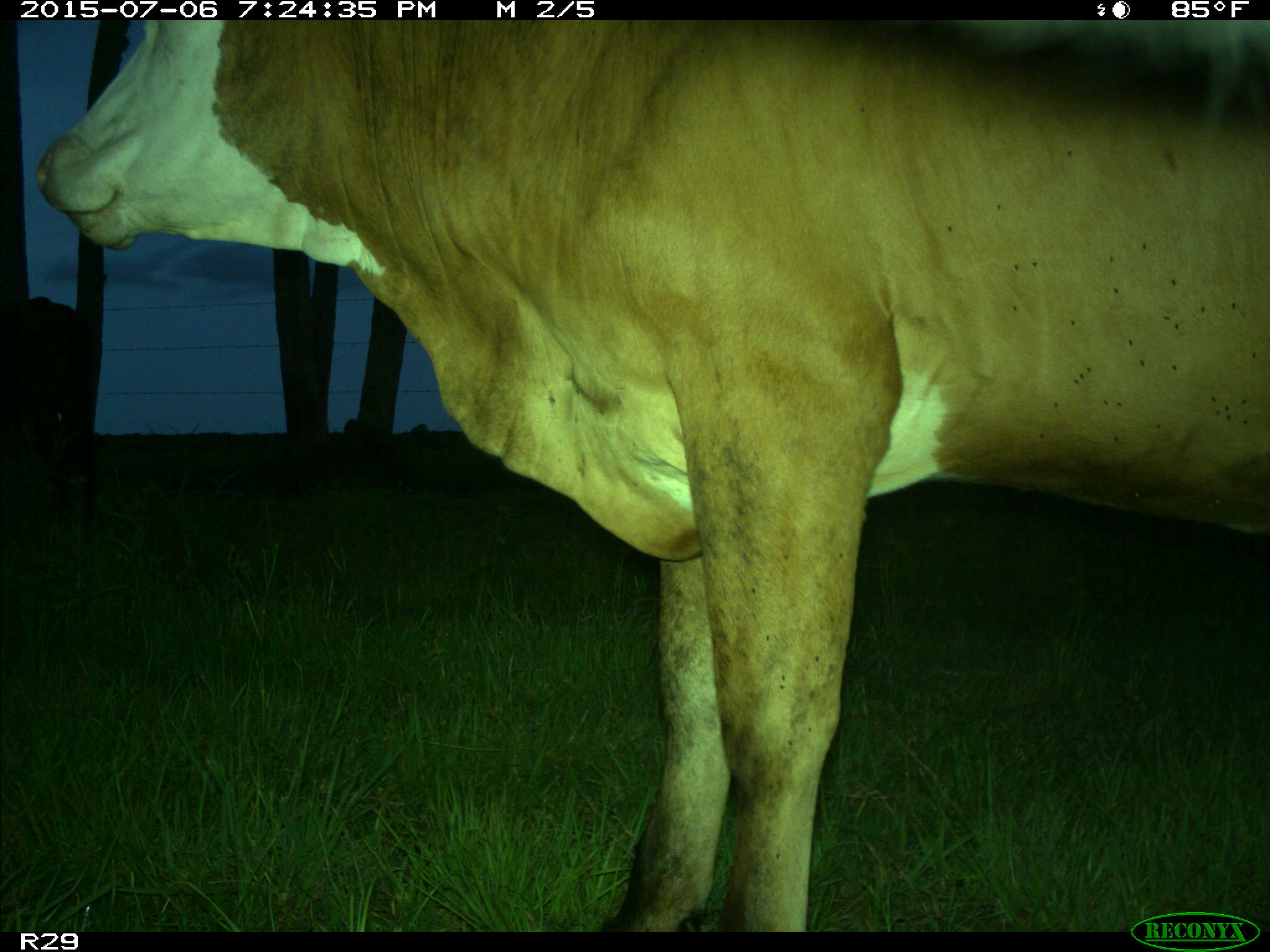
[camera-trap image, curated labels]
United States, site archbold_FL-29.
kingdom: Animalia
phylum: Chordata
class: Mammalia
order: Artiodactyla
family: Bovidae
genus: Bos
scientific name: Bos taurus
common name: domestic cow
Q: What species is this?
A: Bos taurus (domestic cow).